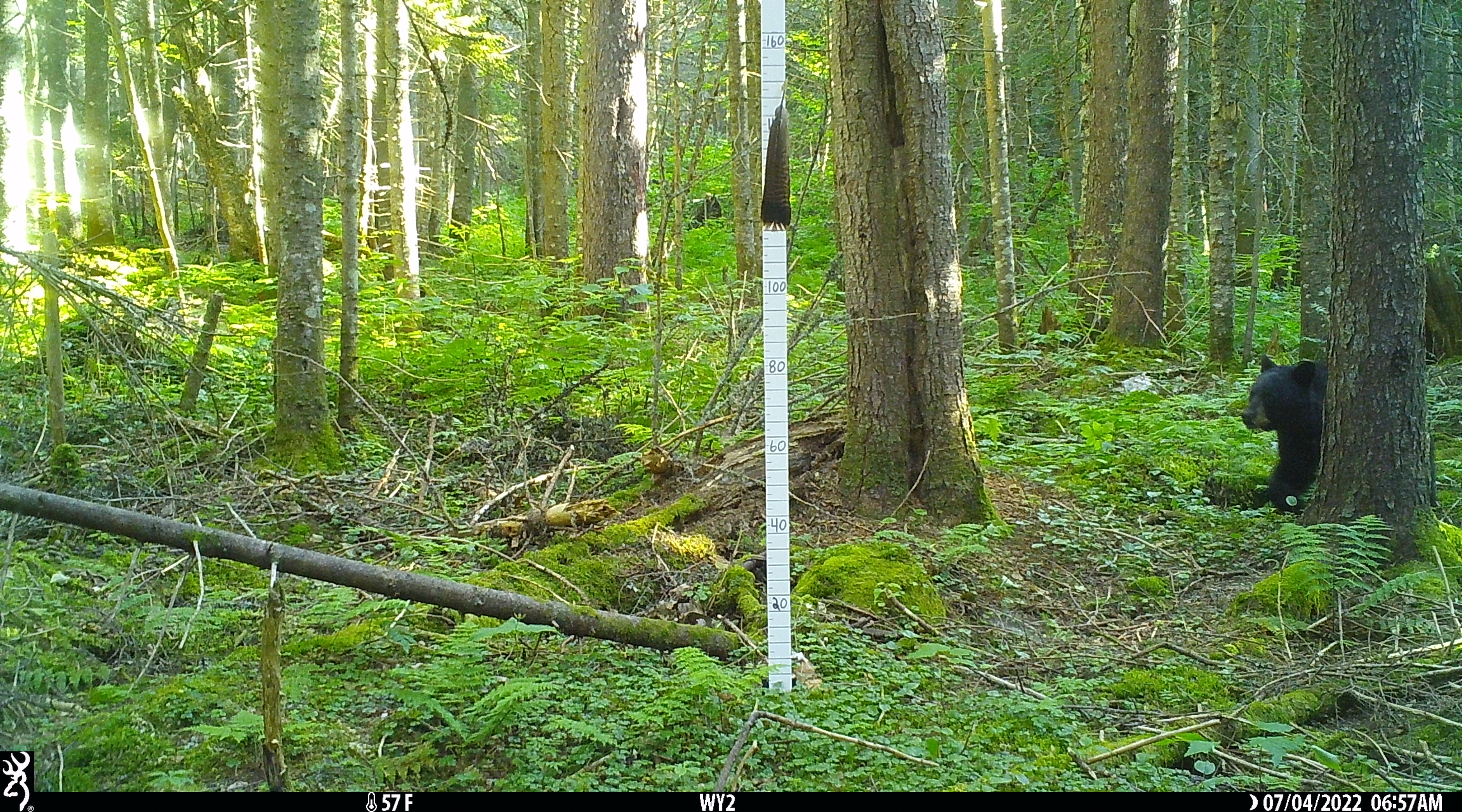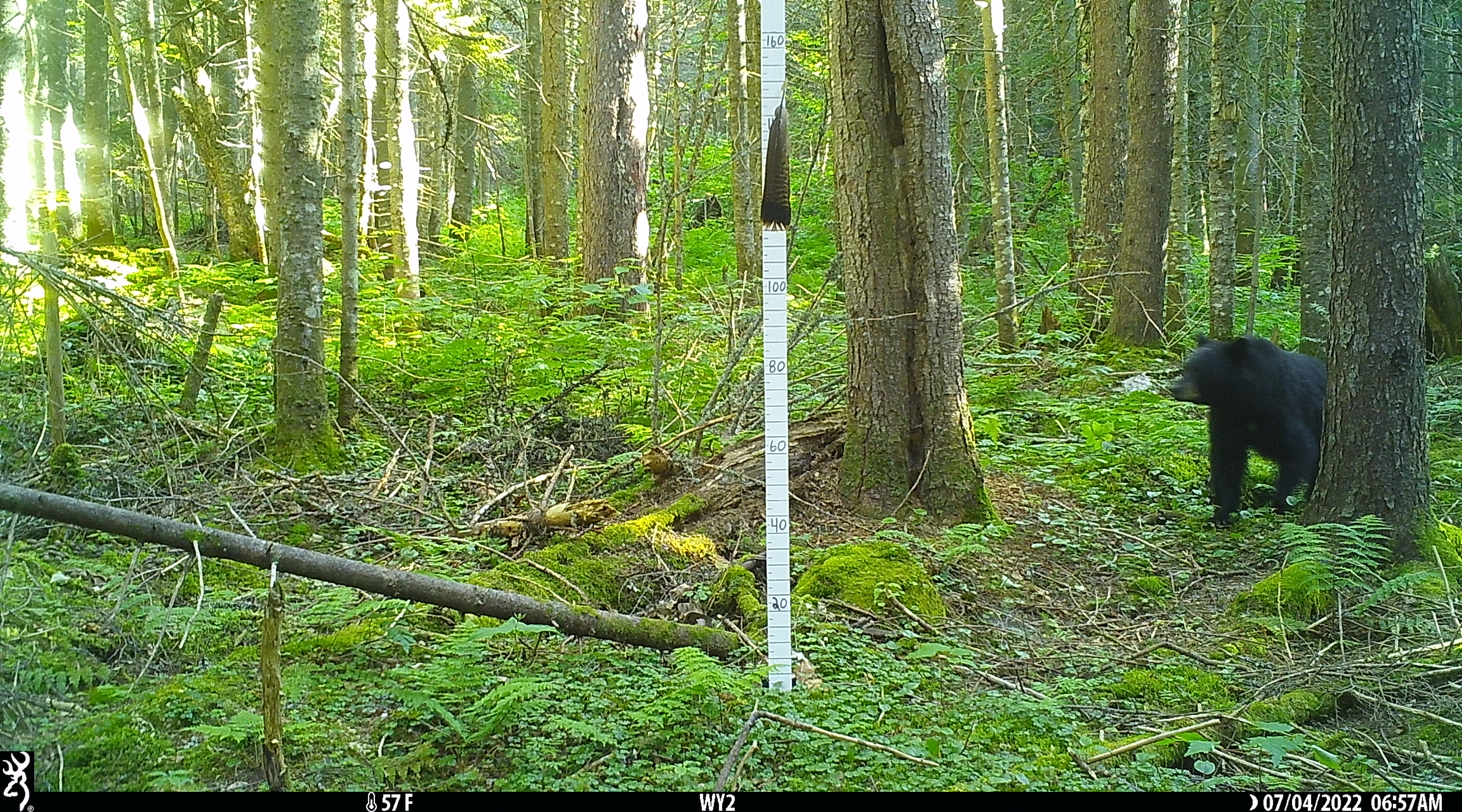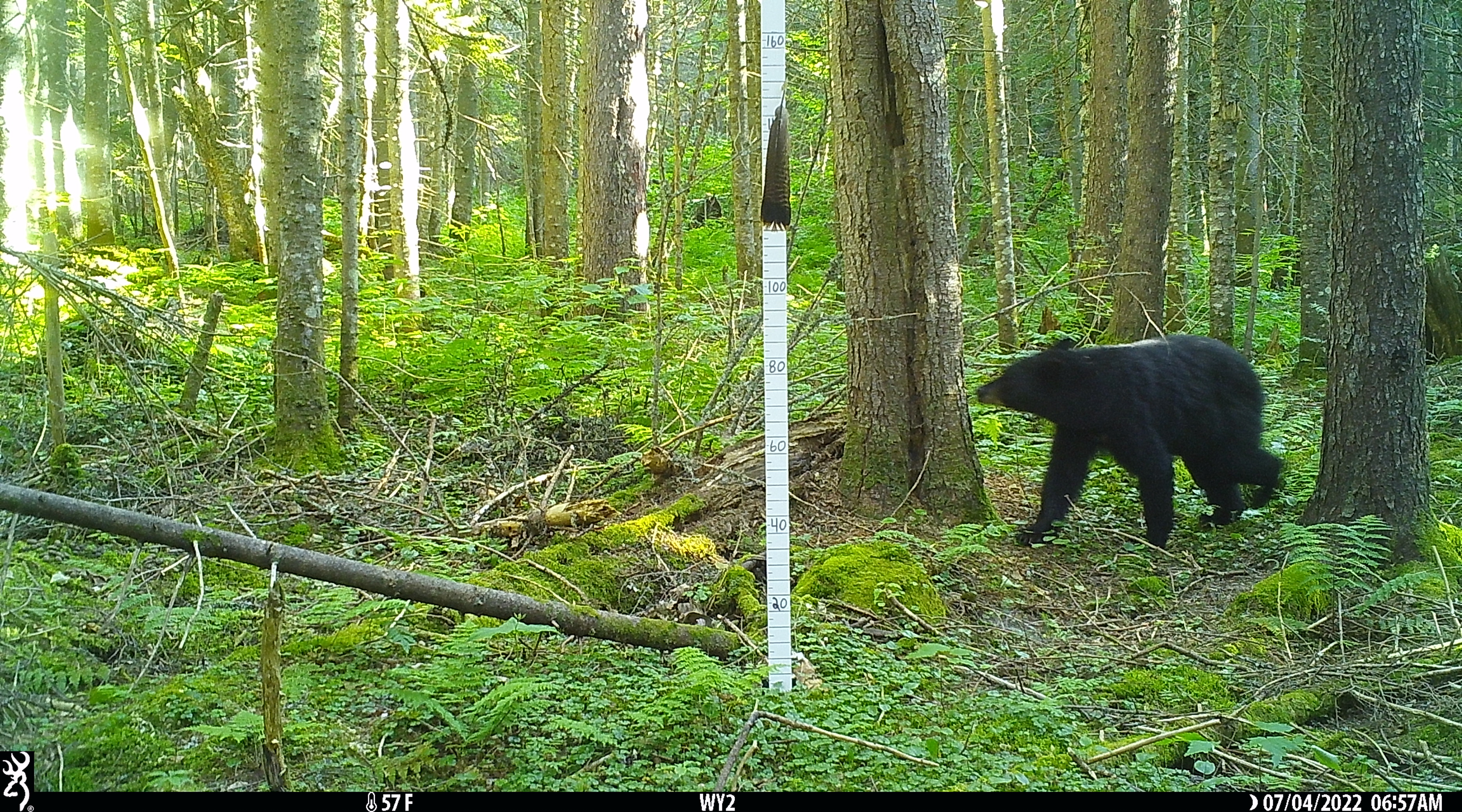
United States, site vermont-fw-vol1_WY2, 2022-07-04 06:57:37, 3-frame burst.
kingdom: Animalia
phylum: Chordata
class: Mammalia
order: Carnivora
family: Ursidae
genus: Ursus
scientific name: Ursus americanus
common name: black bear